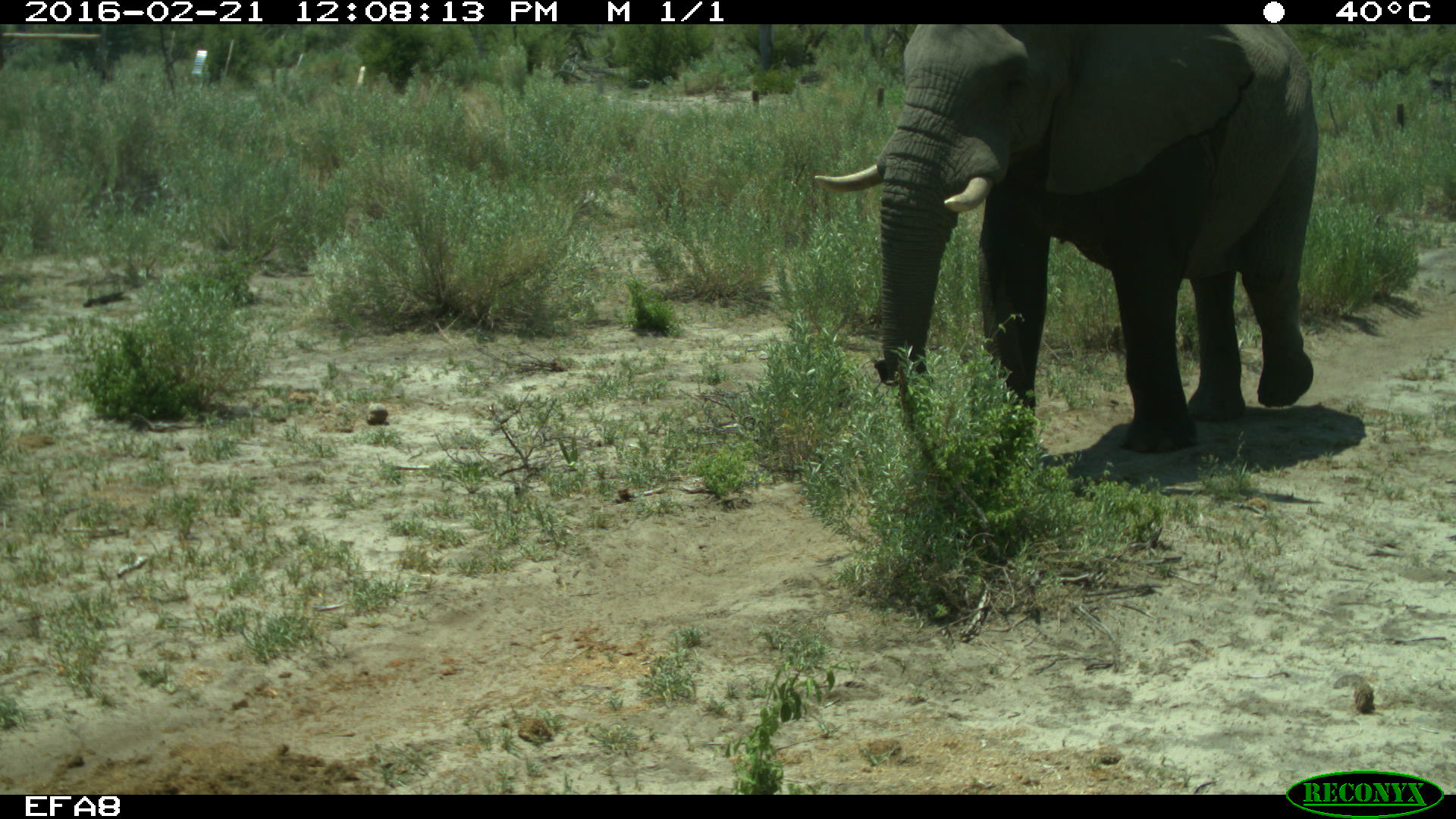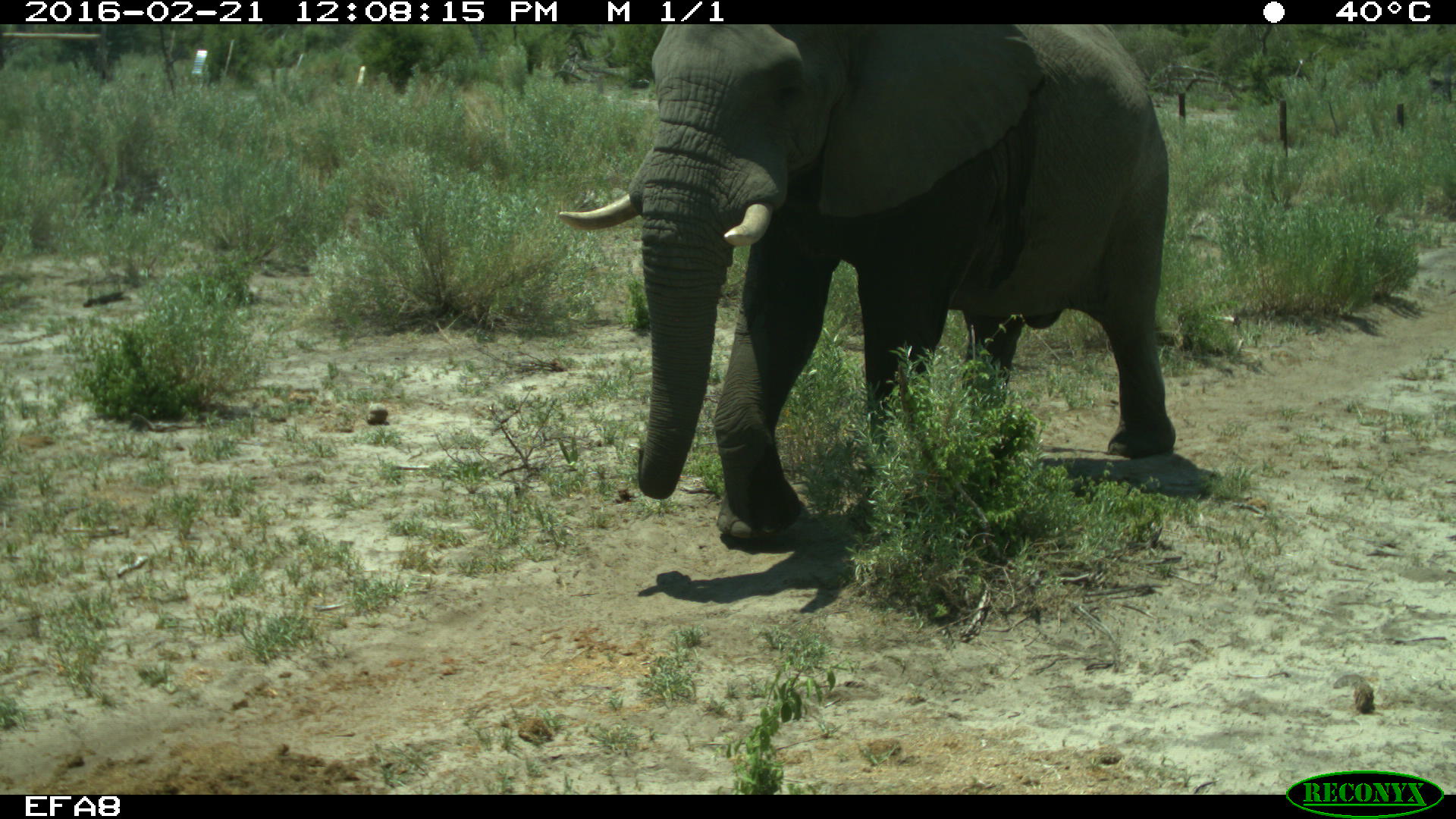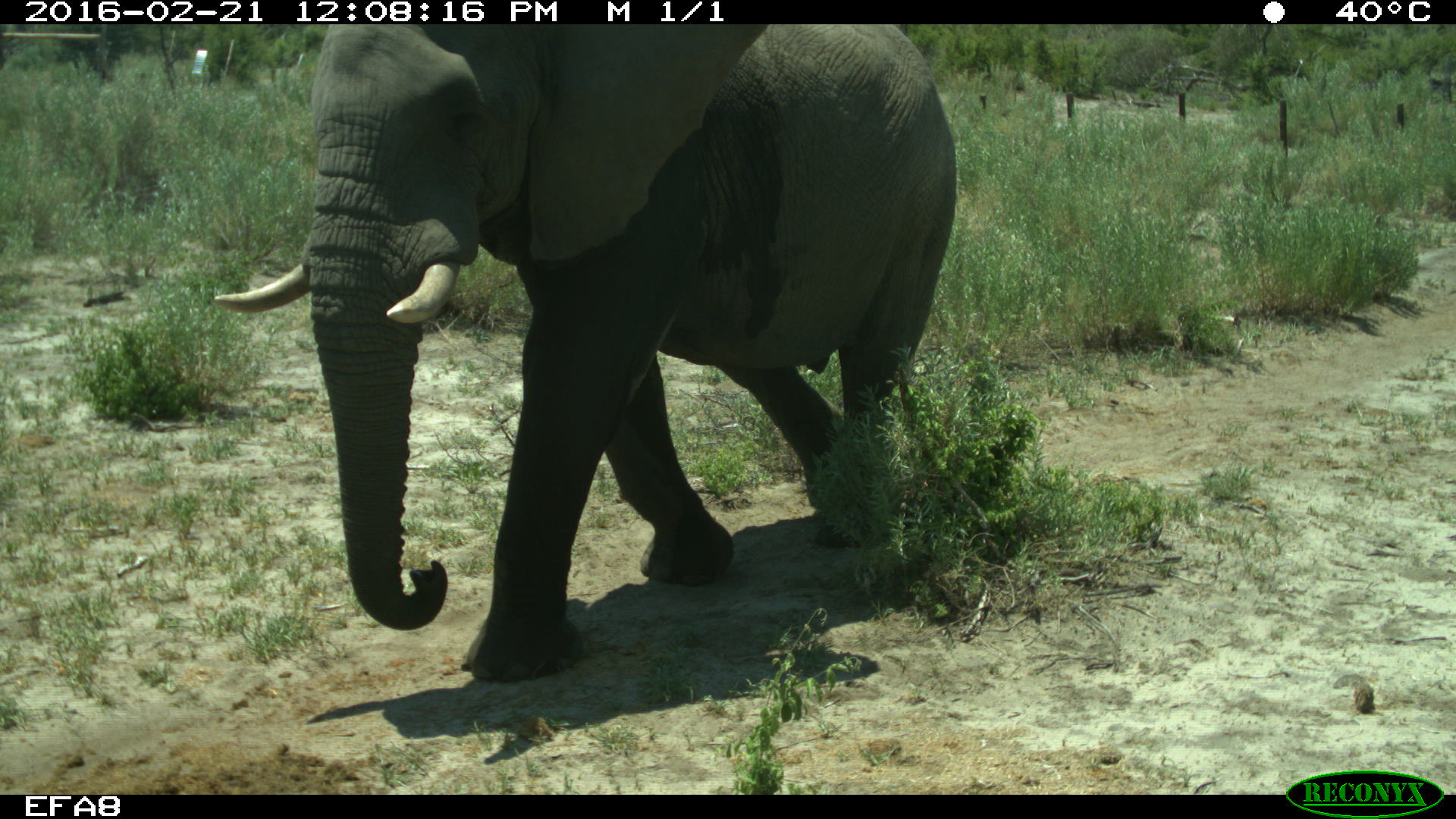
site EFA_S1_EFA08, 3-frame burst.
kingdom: Animalia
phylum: Chordata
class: Mammalia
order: Proboscidea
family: Elephantidae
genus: Loxodonta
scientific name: Loxodonta africana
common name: african bush elephant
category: elephant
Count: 1.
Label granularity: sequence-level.